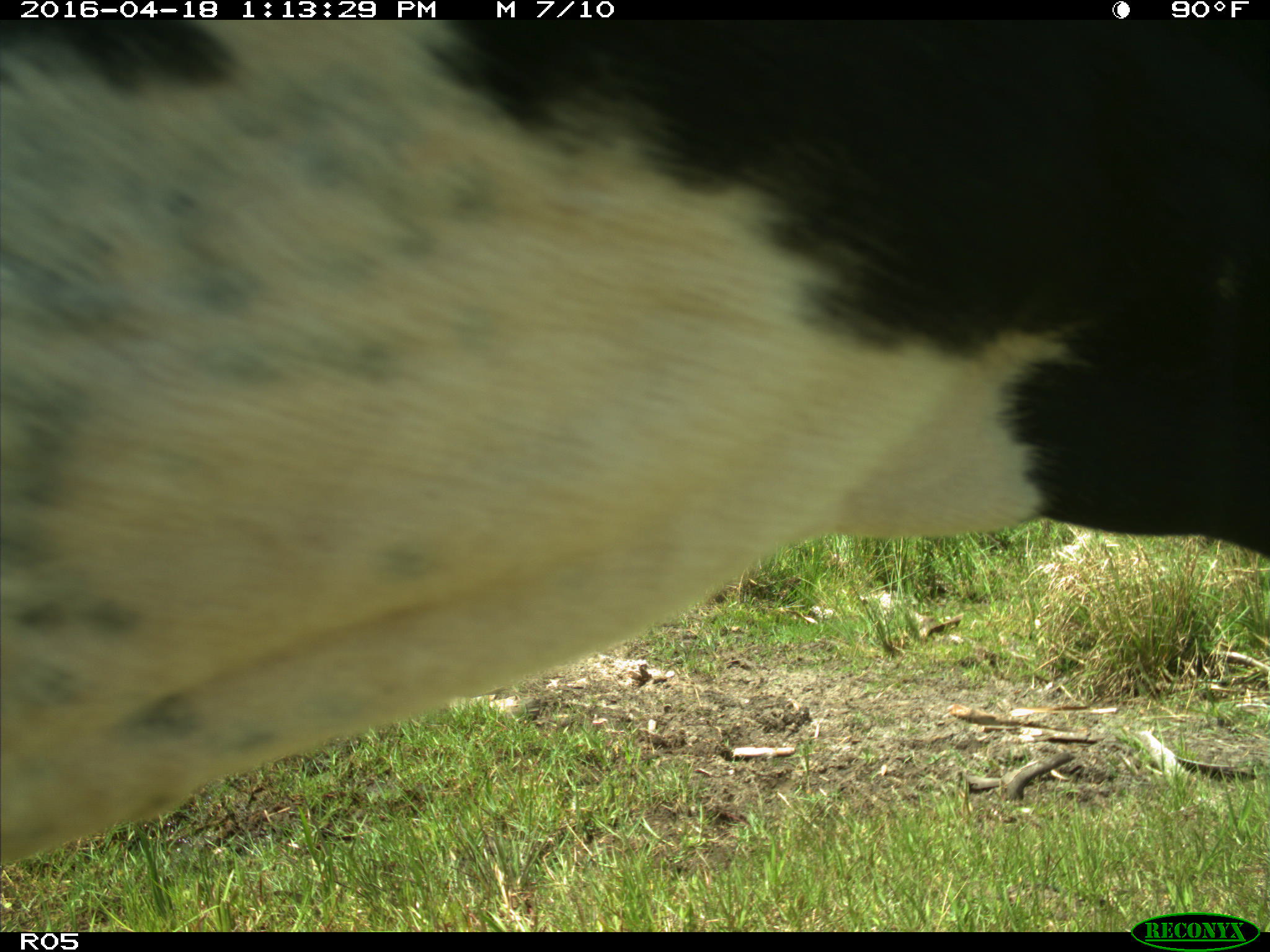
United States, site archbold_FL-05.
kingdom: Animalia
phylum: Chordata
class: Mammalia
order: Artiodactyla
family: Bovidae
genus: Bos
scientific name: Bos taurus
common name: domestic cow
Bos taurus (domestic cow).